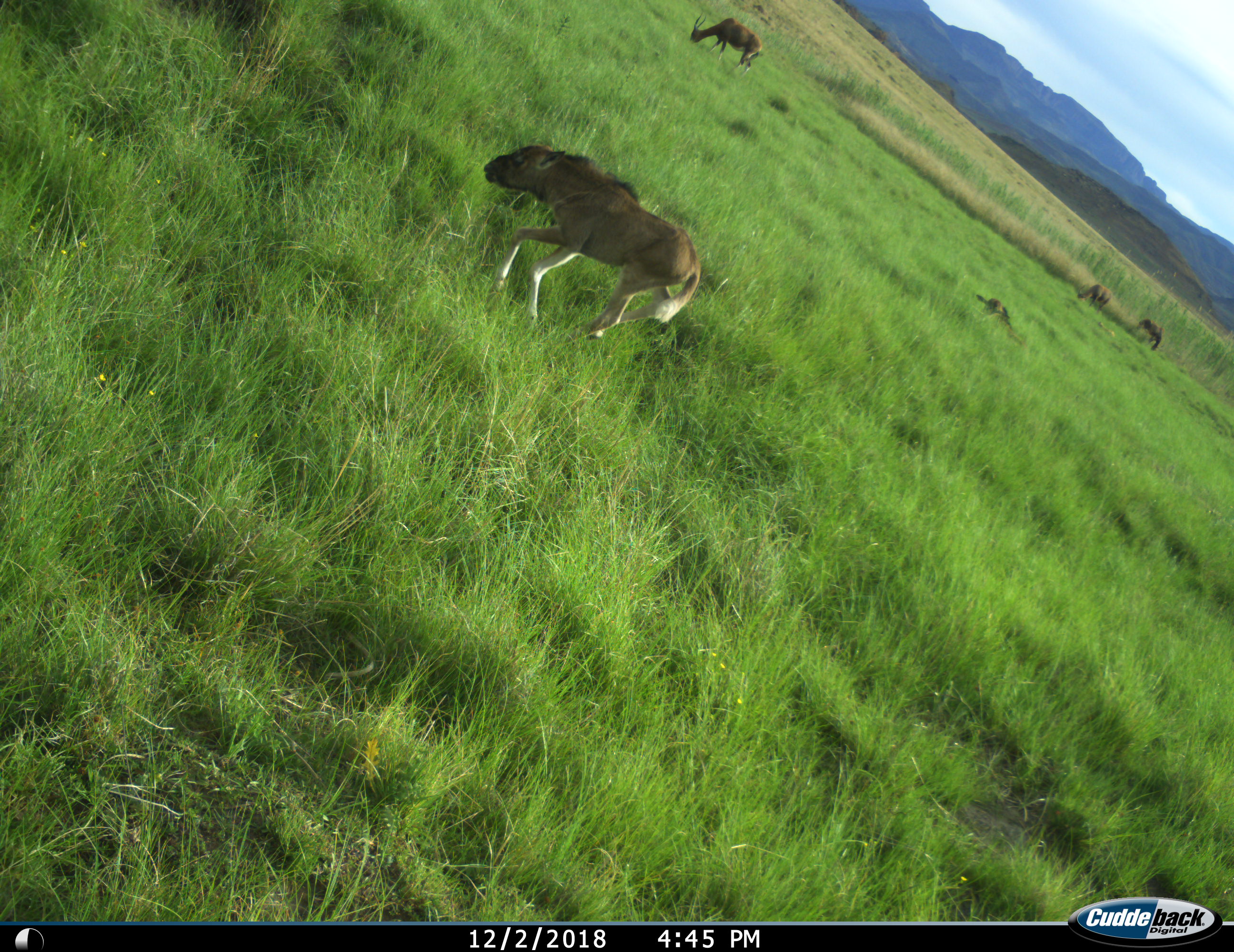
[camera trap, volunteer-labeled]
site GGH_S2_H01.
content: unidentified animal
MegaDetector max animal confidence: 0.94